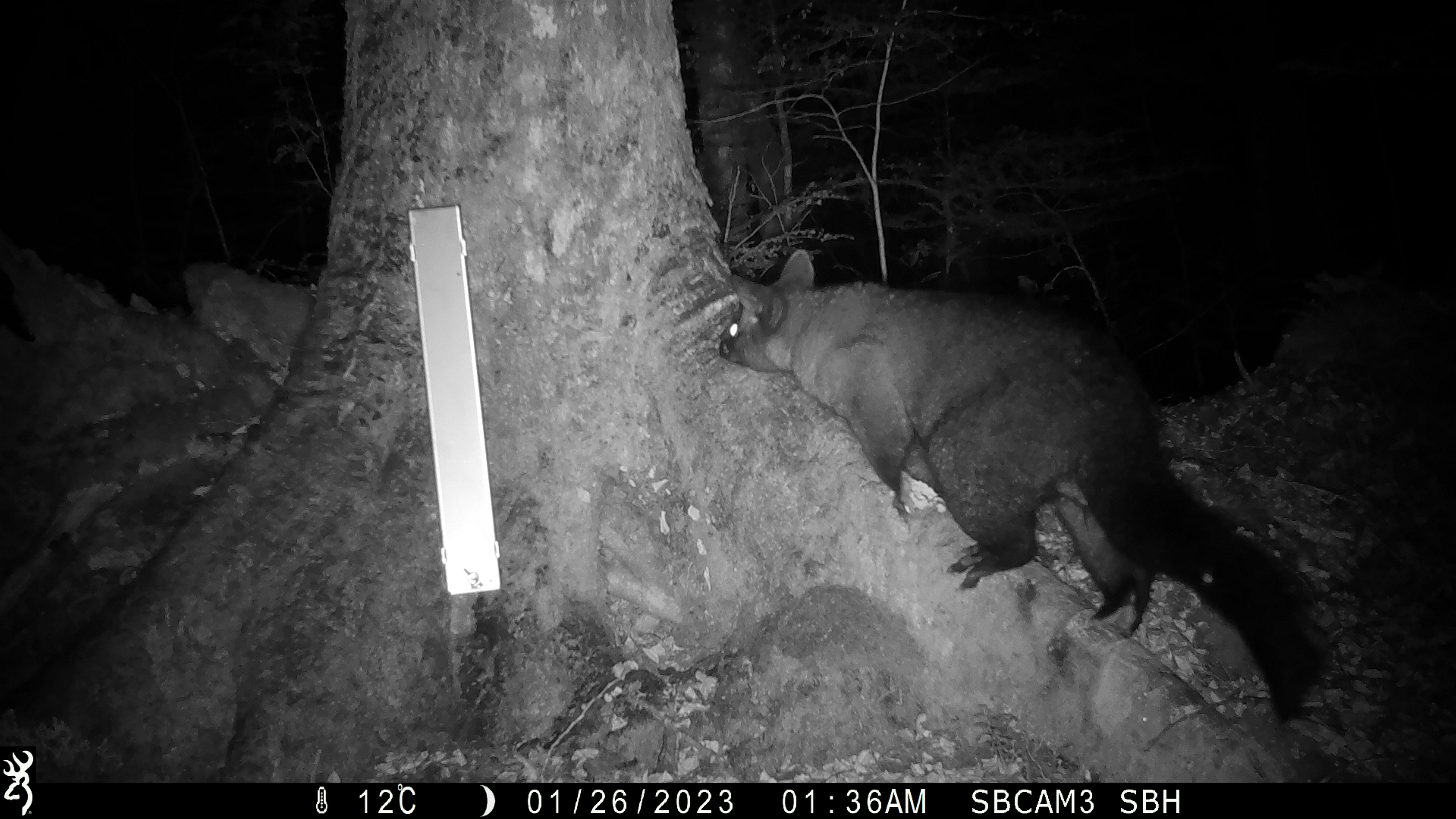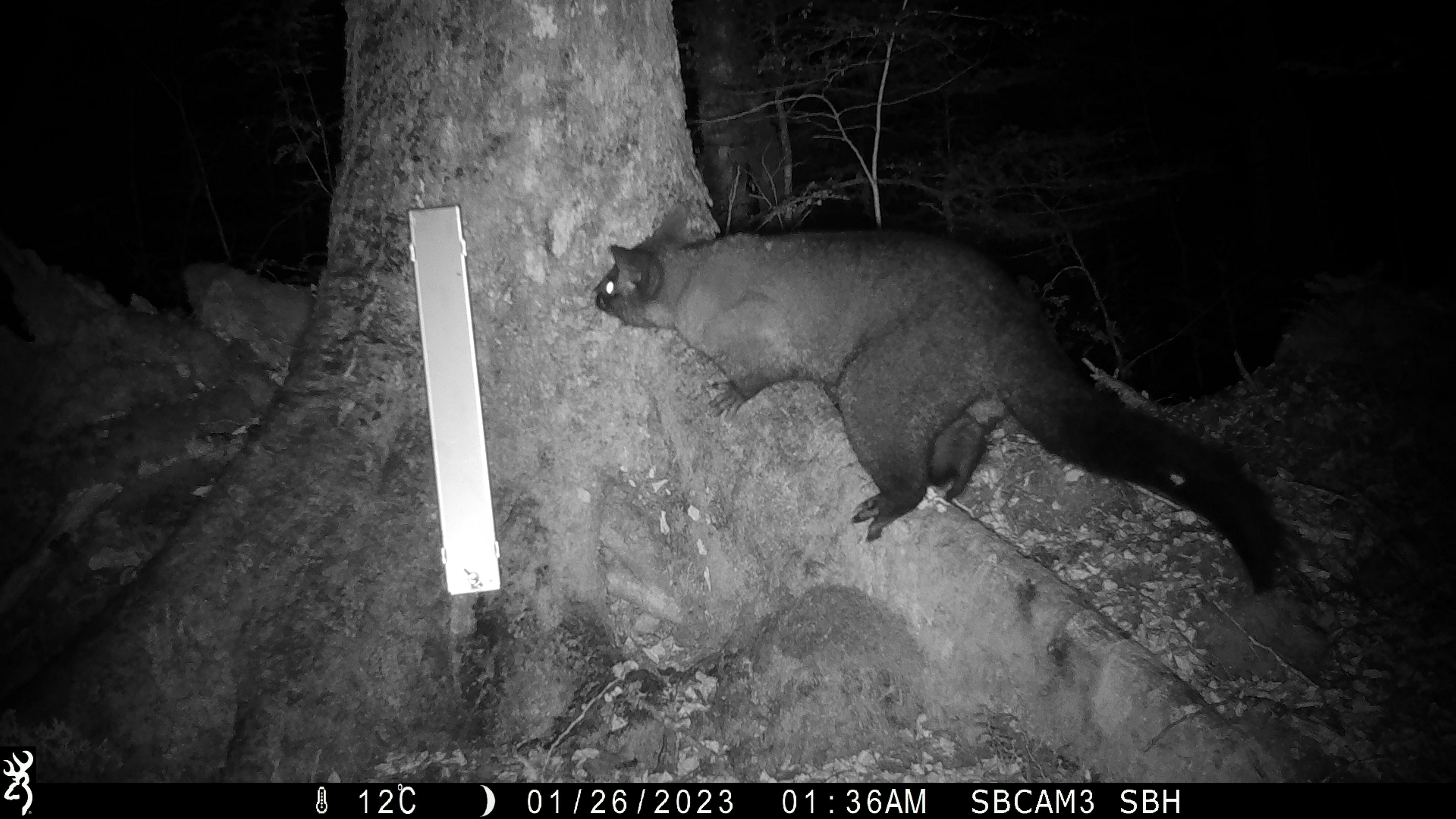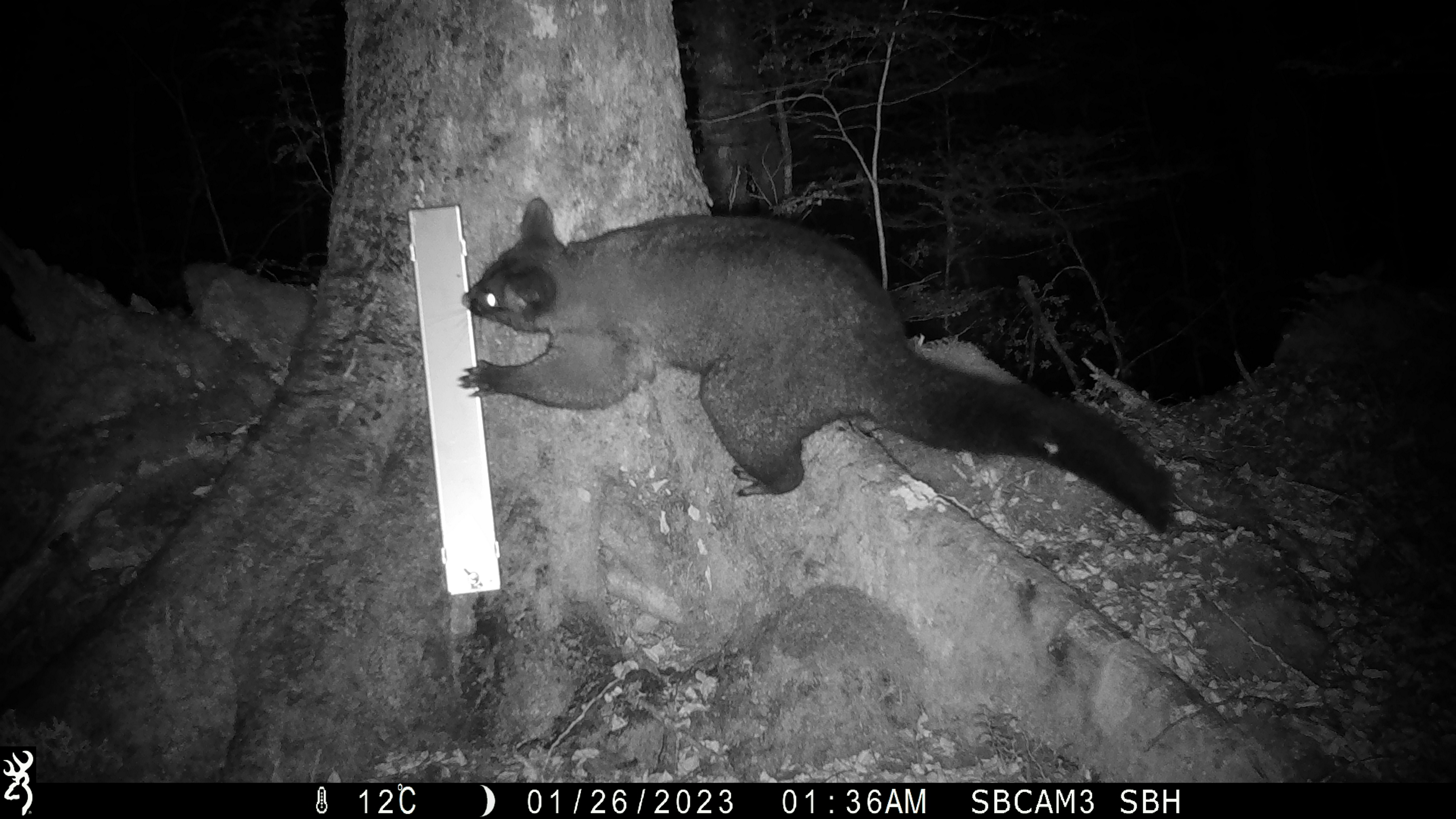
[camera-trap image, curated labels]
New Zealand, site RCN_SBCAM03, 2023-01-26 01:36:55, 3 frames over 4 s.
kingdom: Animalia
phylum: Chordata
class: Mammalia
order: Diprotodontia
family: Phalangeridae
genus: Trichosurus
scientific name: Trichosurus vulpecula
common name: common brushtail possum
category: possum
Possum (common brushtail possum) (Trichosurus vulpecula).